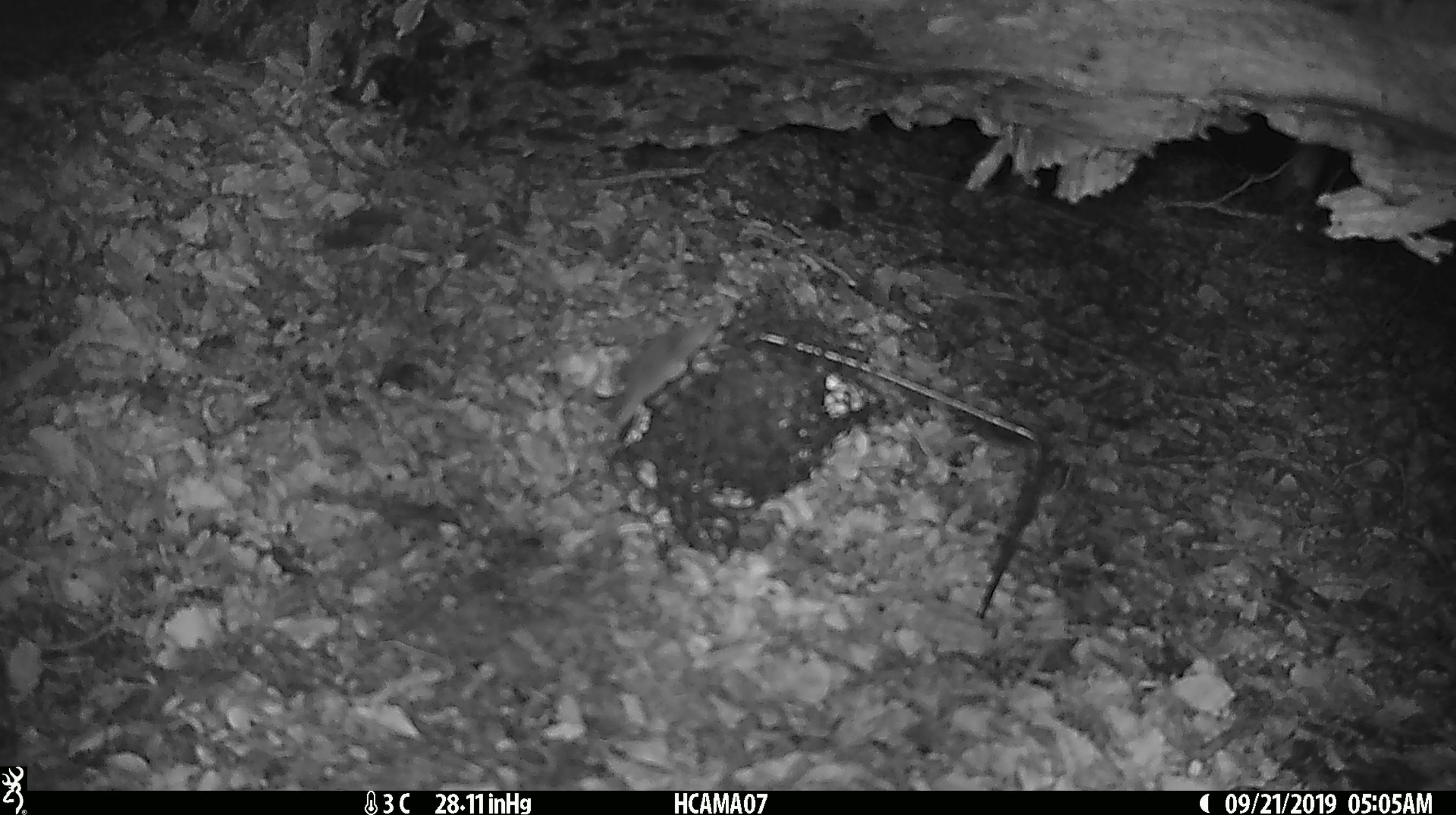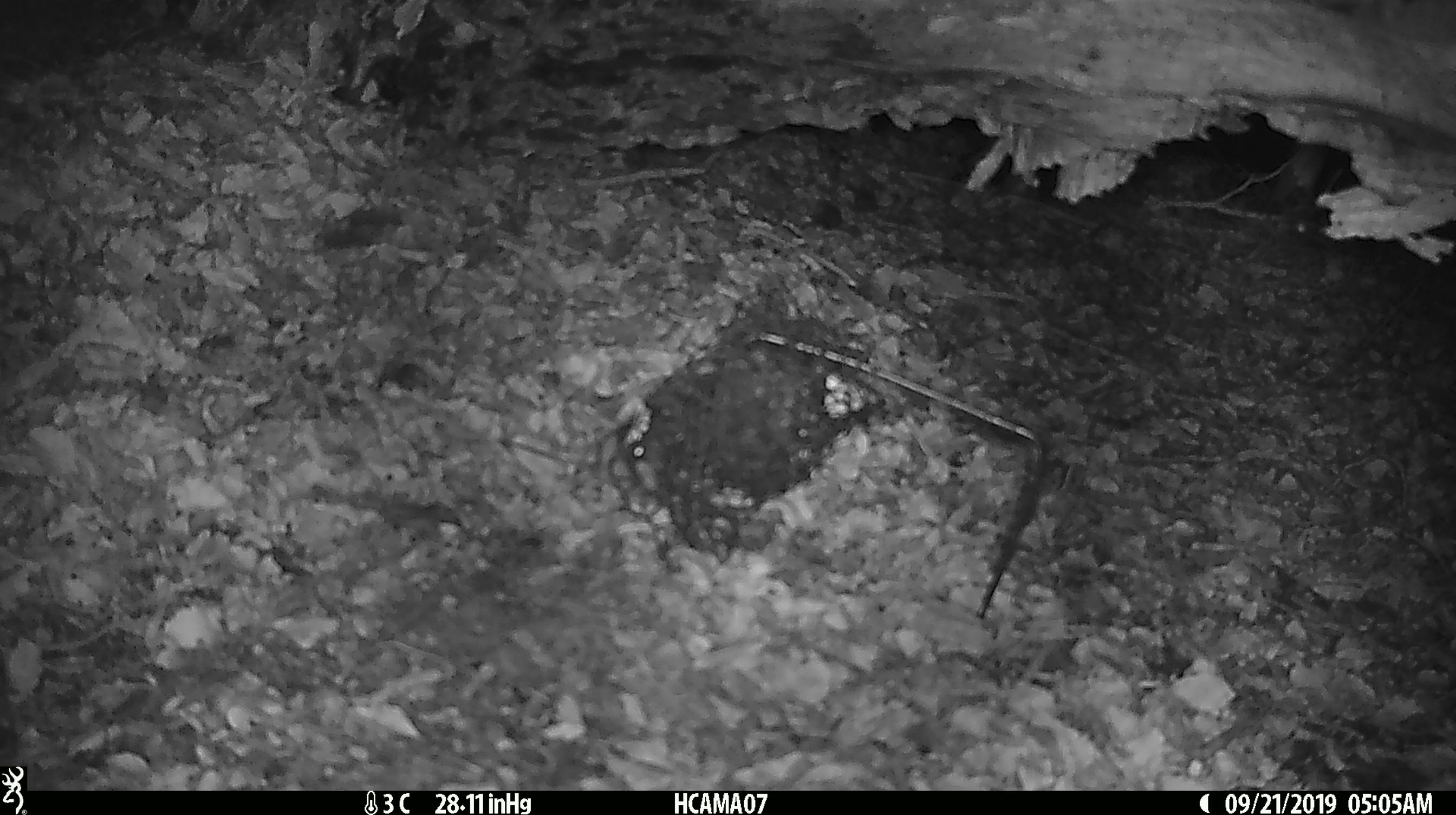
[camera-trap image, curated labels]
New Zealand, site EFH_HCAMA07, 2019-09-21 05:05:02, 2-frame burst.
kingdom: Animalia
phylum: Chordata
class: Mammalia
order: Rodentia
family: Muridae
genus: Mus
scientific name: Mus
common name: mouse